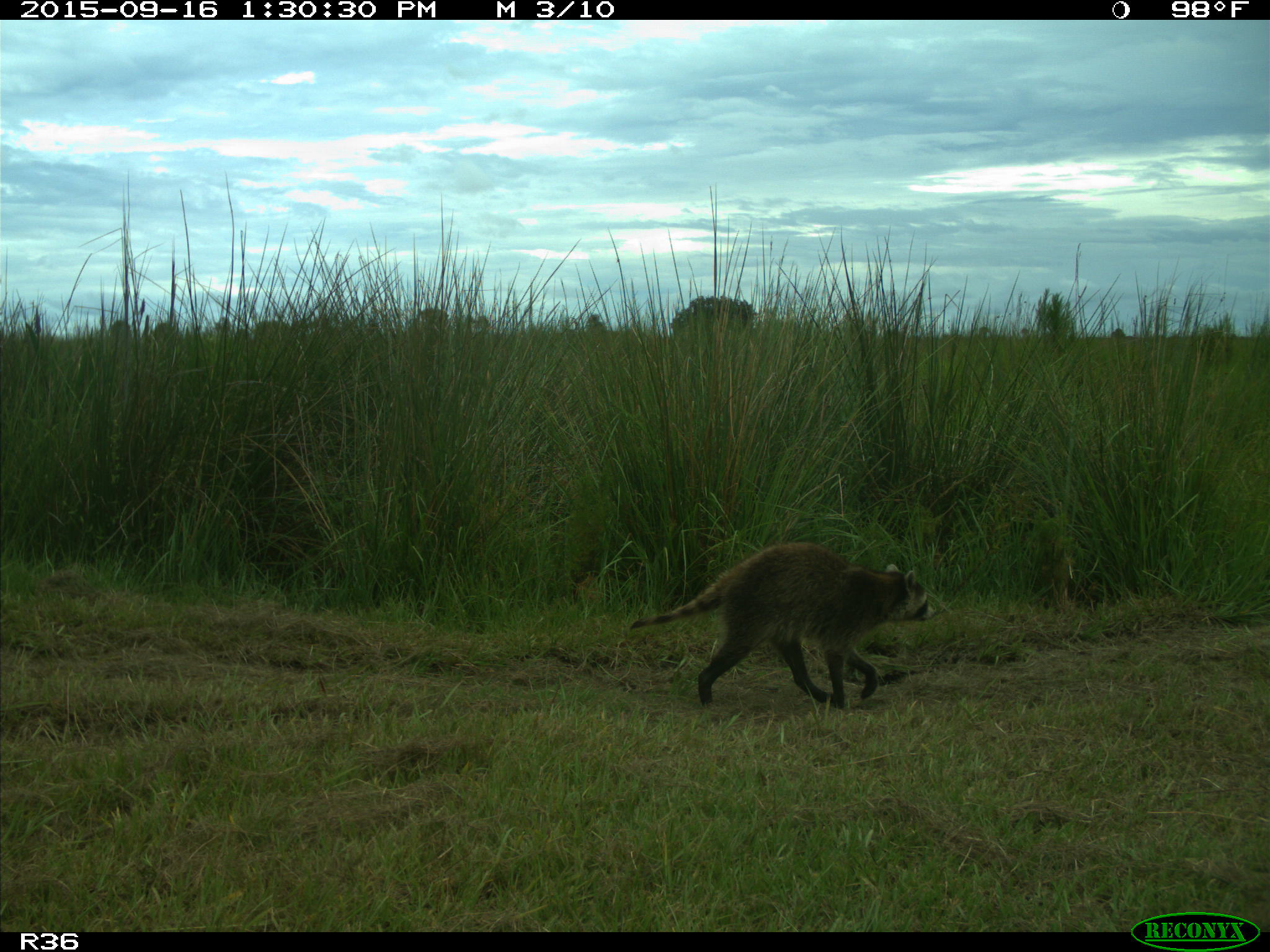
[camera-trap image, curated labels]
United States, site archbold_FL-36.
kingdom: Animalia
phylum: Chordata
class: Mammalia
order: Carnivora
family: Procyonidae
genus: Procyon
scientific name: Procyon lotor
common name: common raccoon